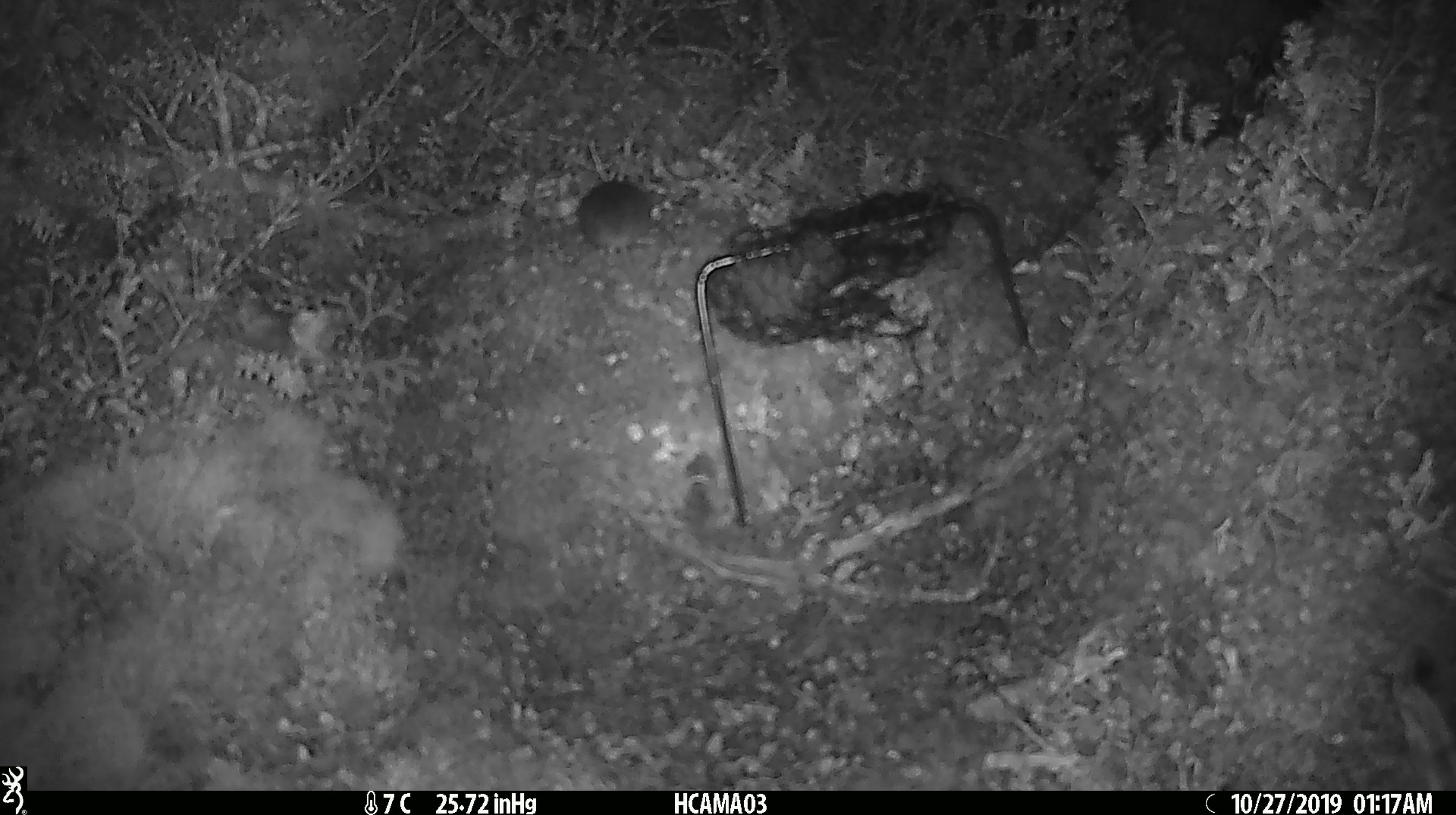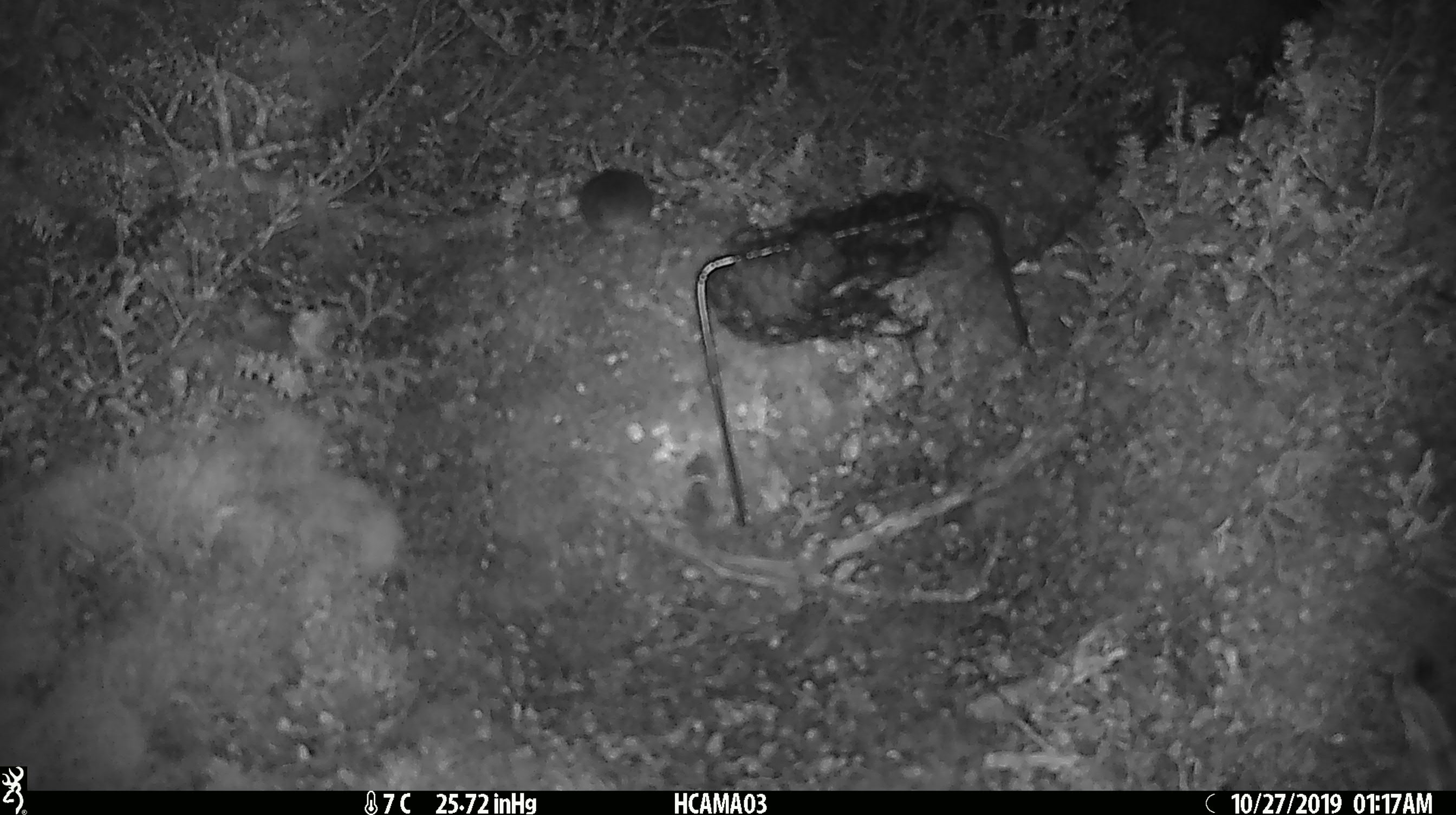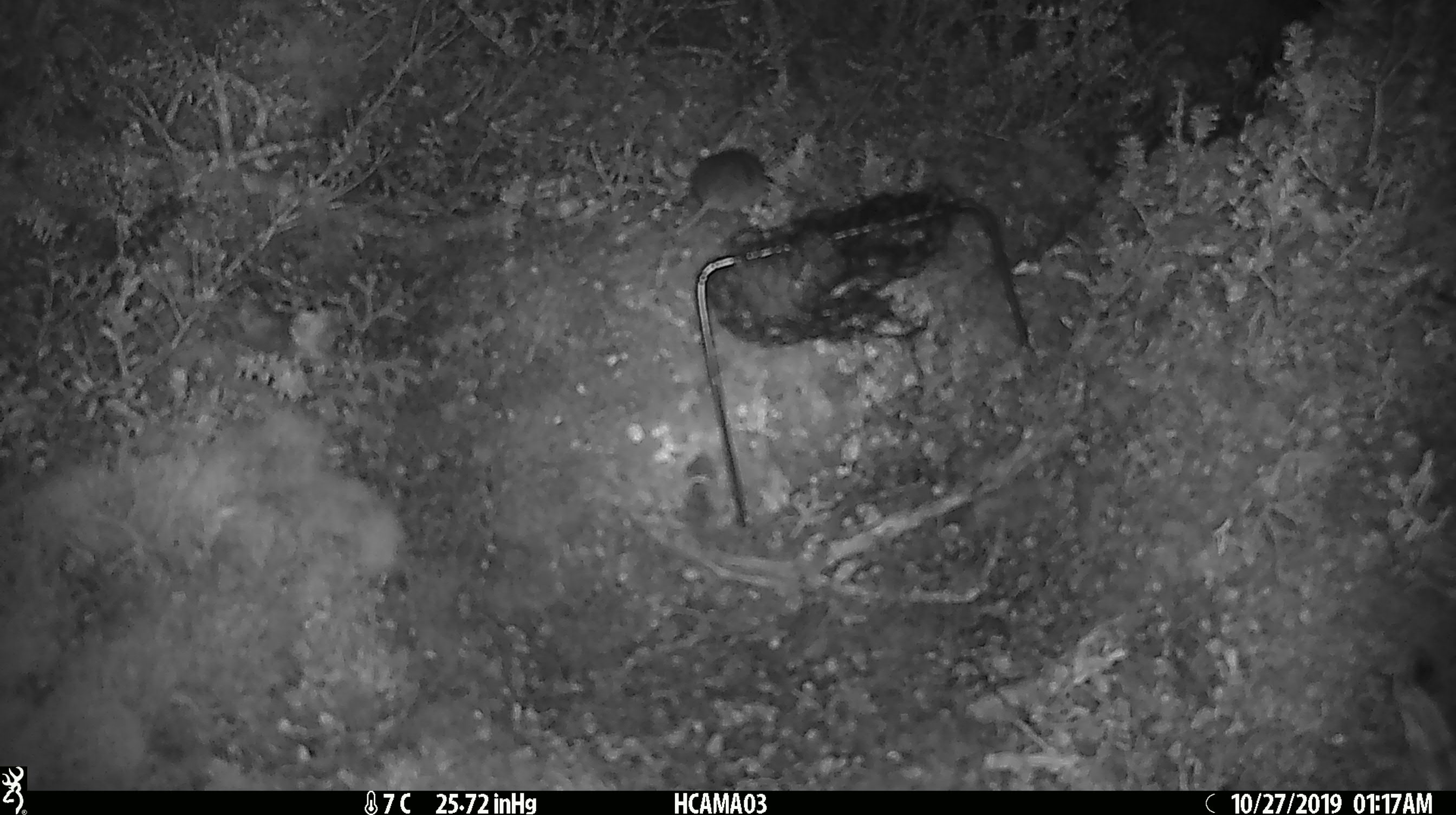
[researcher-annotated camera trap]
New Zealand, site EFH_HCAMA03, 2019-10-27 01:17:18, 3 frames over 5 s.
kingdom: Animalia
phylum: Chordata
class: Mammalia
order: Rodentia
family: Muridae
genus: Mus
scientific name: Mus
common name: mouse